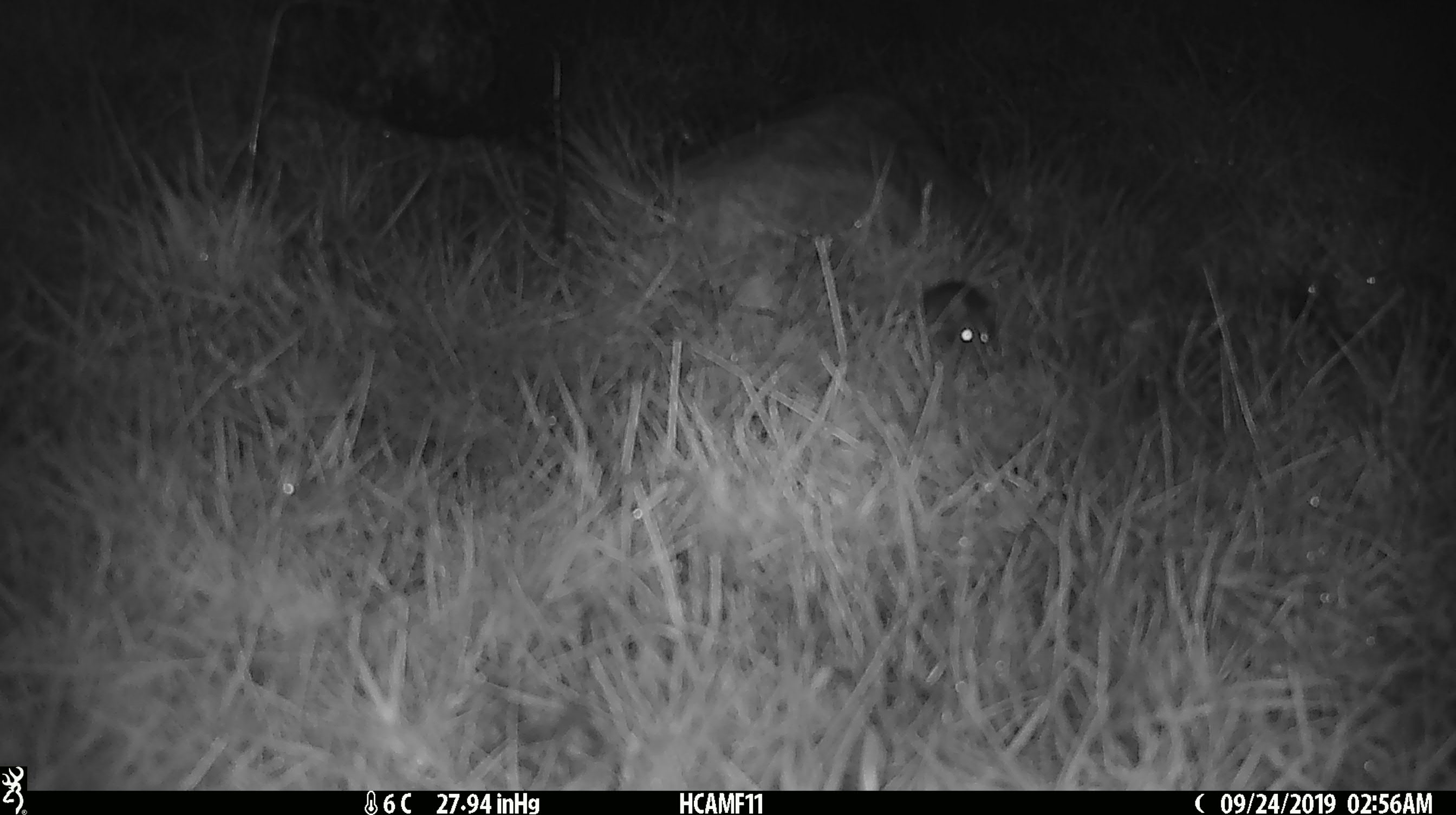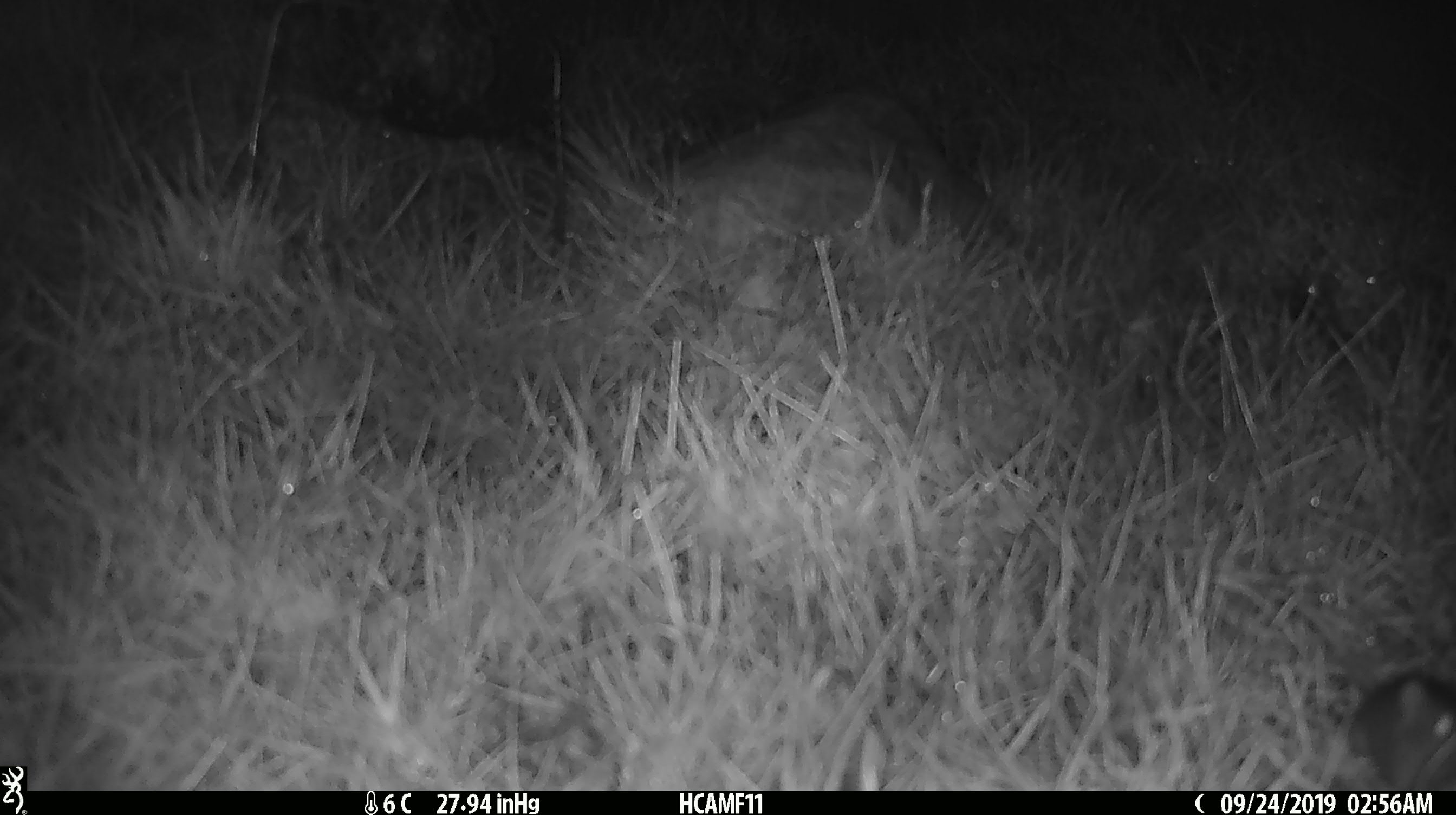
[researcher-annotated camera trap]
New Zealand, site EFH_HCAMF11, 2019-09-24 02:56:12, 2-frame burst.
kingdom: Animalia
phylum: Chordata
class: Mammalia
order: Rodentia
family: Muridae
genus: Mus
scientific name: Mus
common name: mouse